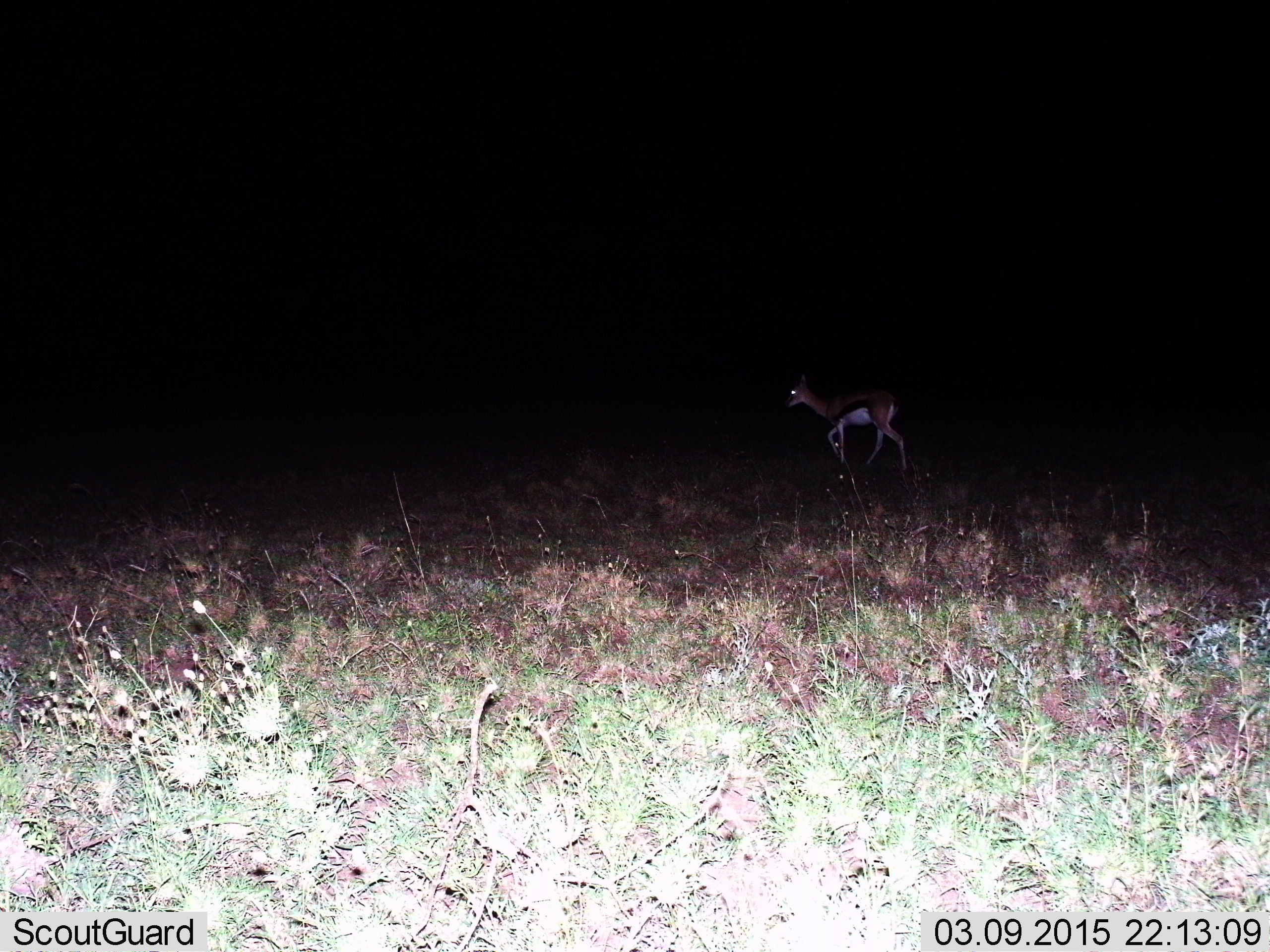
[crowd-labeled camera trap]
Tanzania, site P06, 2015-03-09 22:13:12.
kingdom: Animalia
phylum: Chordata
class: Mammalia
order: Artiodactyla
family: Bovidae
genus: Eudorcas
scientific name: Eudorcas thomsonii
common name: thomson's gazelle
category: gazellethomsons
Gazellethomsons (thomson's gazelle) (Eudorcas thomsonii), count 1. Behavior (volunteer vote fractions): standing 0%, resting 0%, moving 100%, interacting 0%. Young present (vote fraction): 10%. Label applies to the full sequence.